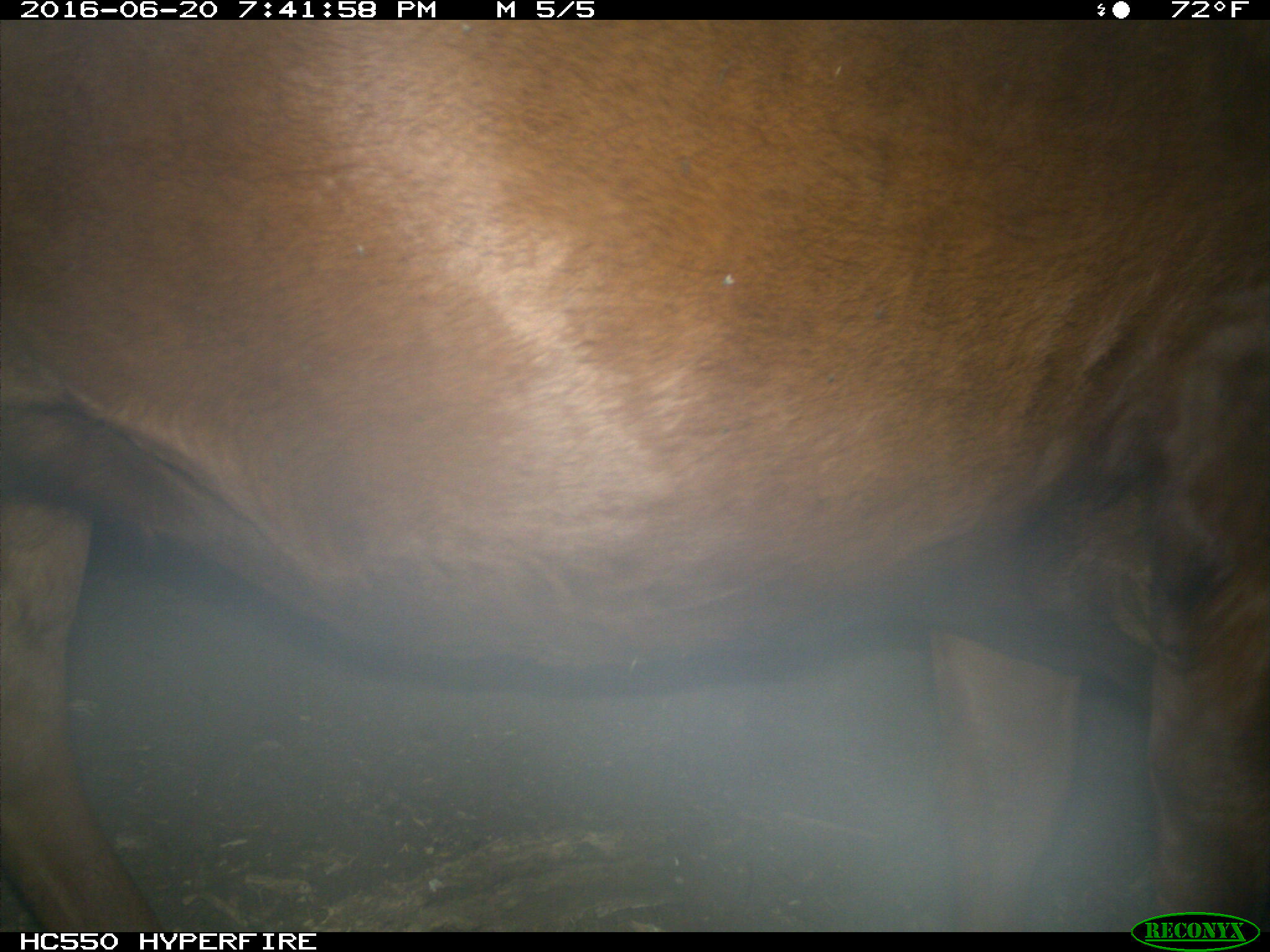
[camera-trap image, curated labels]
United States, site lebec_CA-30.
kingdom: Animalia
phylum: Chordata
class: Mammalia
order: Artiodactyla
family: Bovidae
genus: Bos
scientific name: Bos taurus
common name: domestic cow